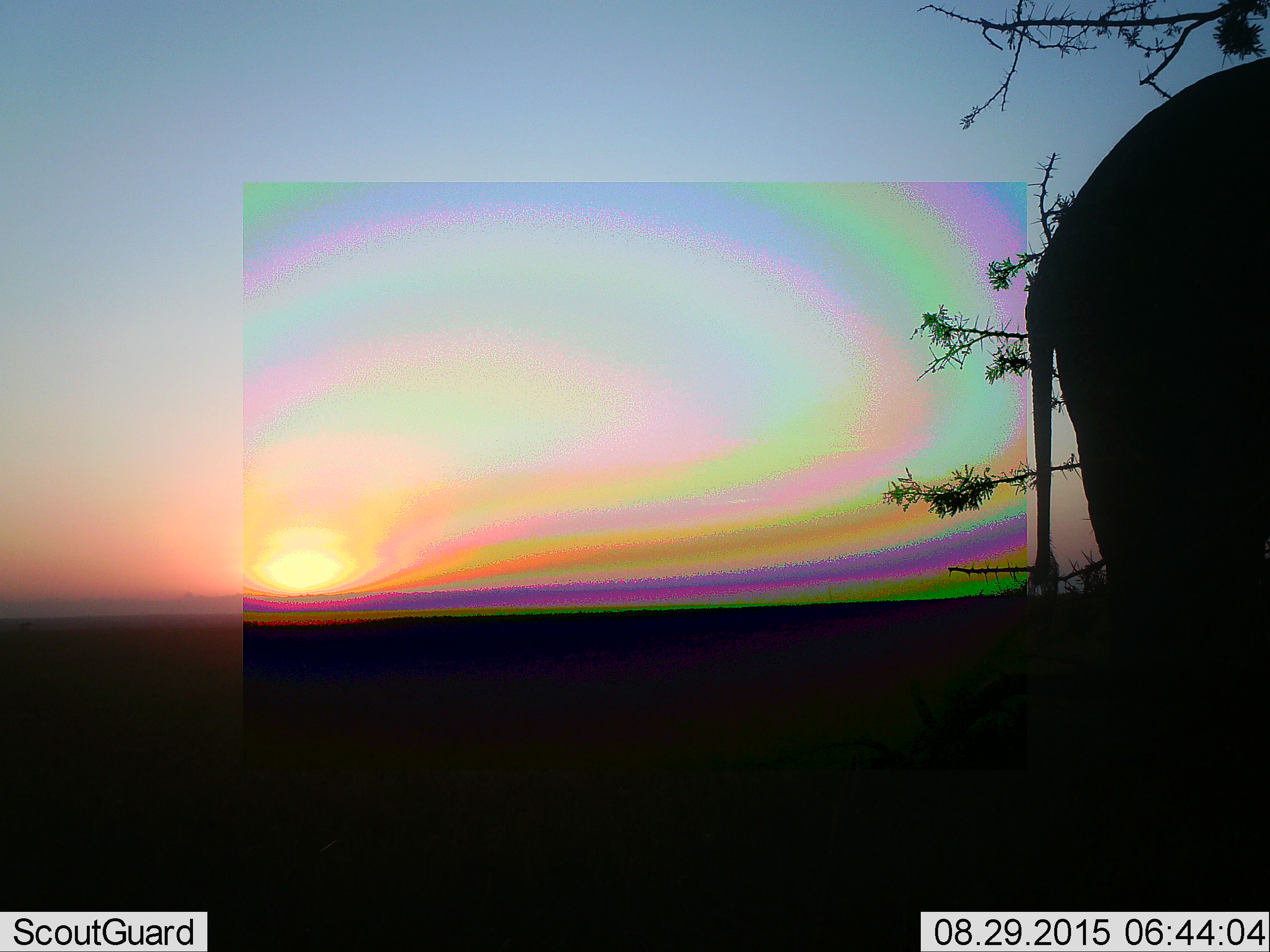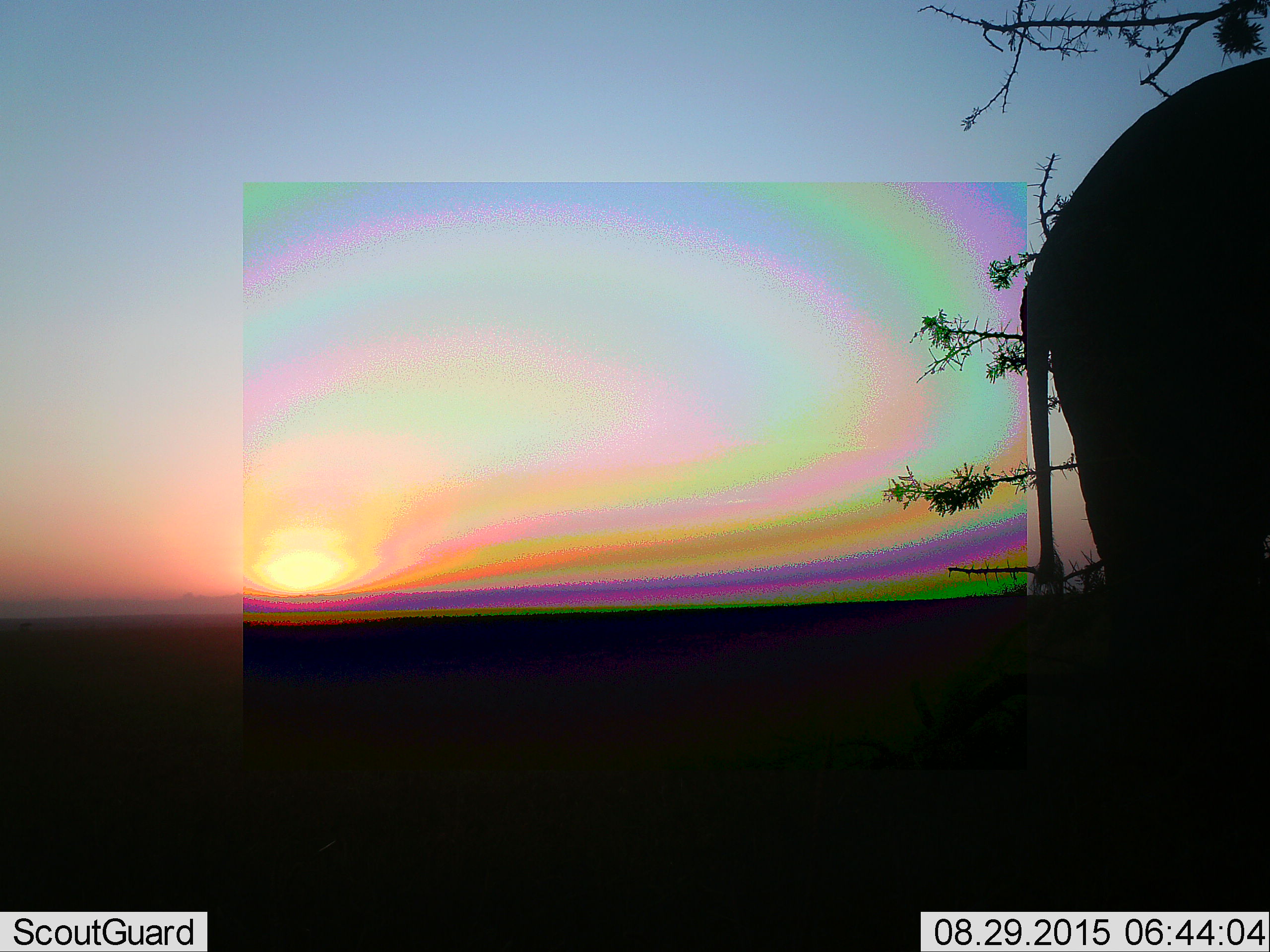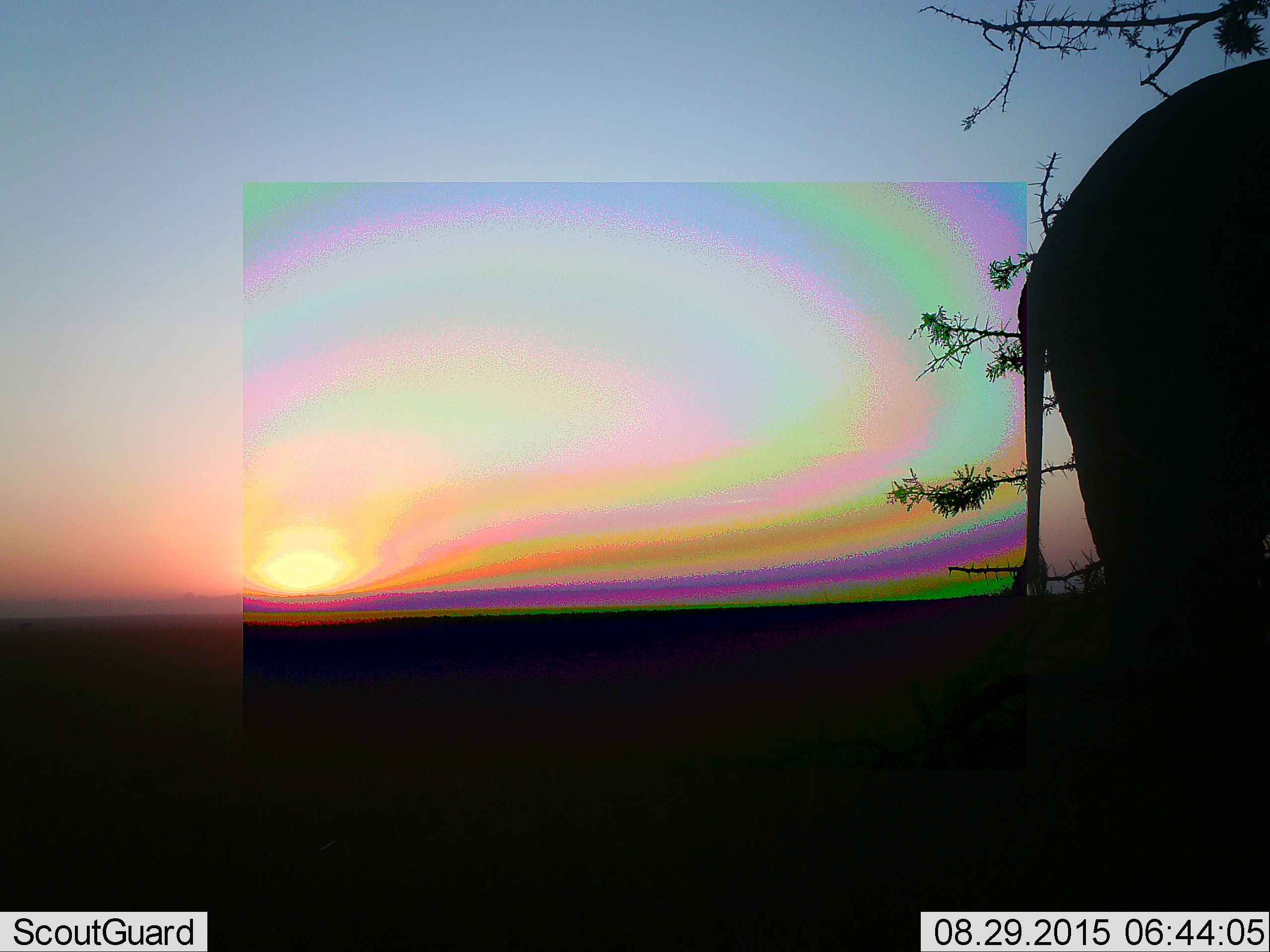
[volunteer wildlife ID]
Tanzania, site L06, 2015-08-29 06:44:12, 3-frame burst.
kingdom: Animalia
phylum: Chordata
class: Mammalia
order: Proboscidea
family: Elephantidae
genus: Loxodonta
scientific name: Loxodonta africana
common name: african bush elephant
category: elephant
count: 1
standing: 89%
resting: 0%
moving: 11%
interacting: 0%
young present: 0%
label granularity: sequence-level